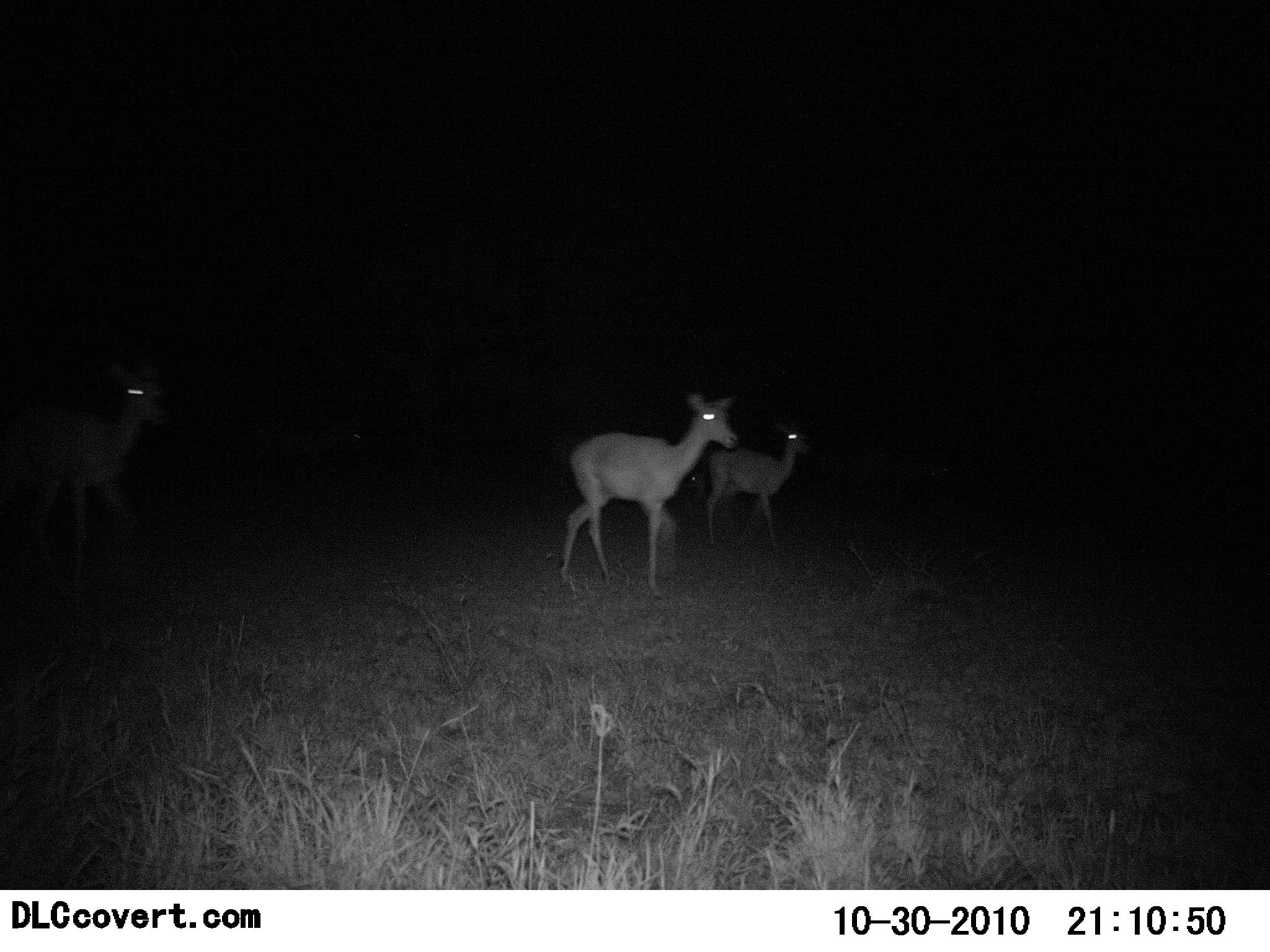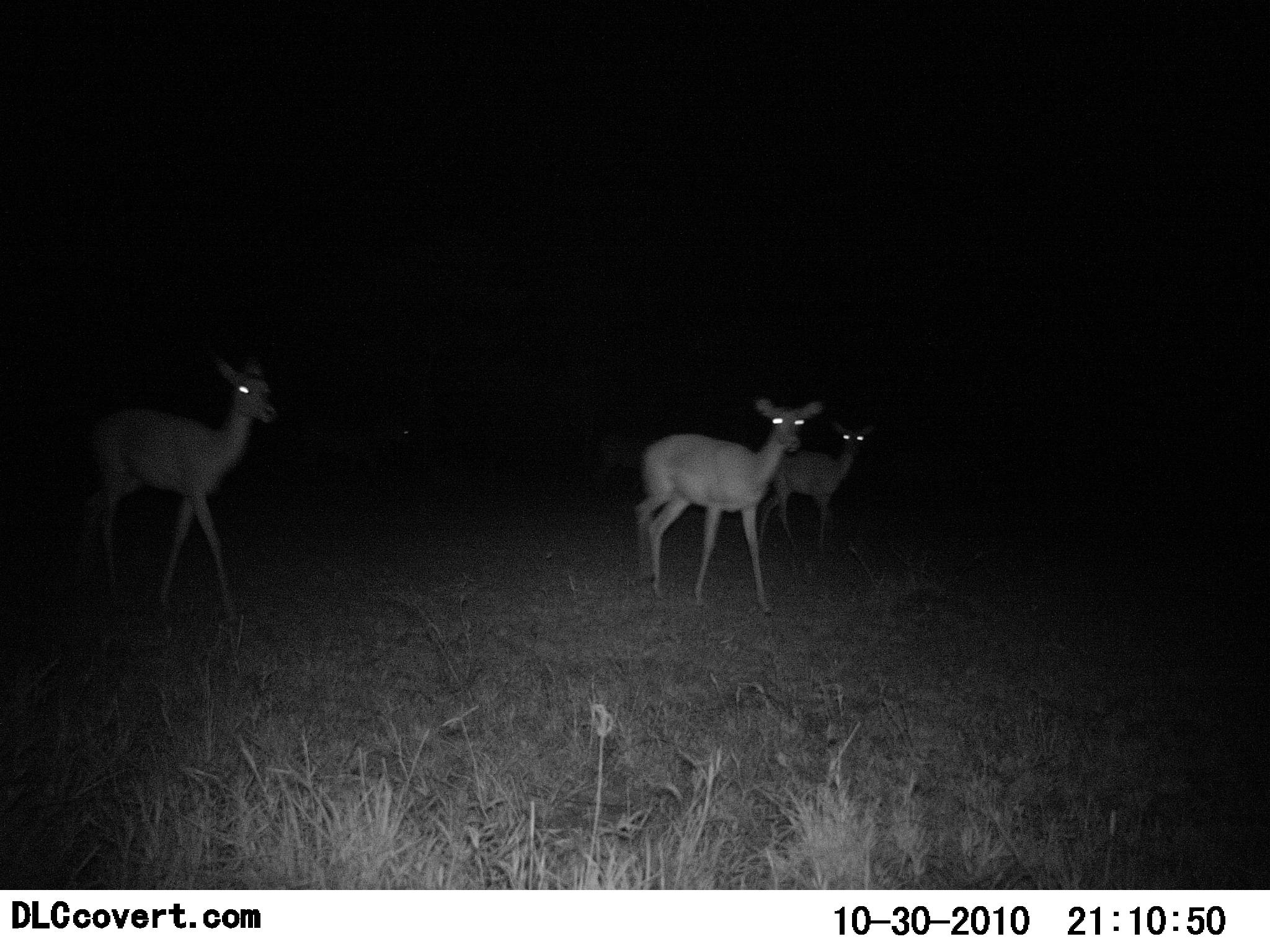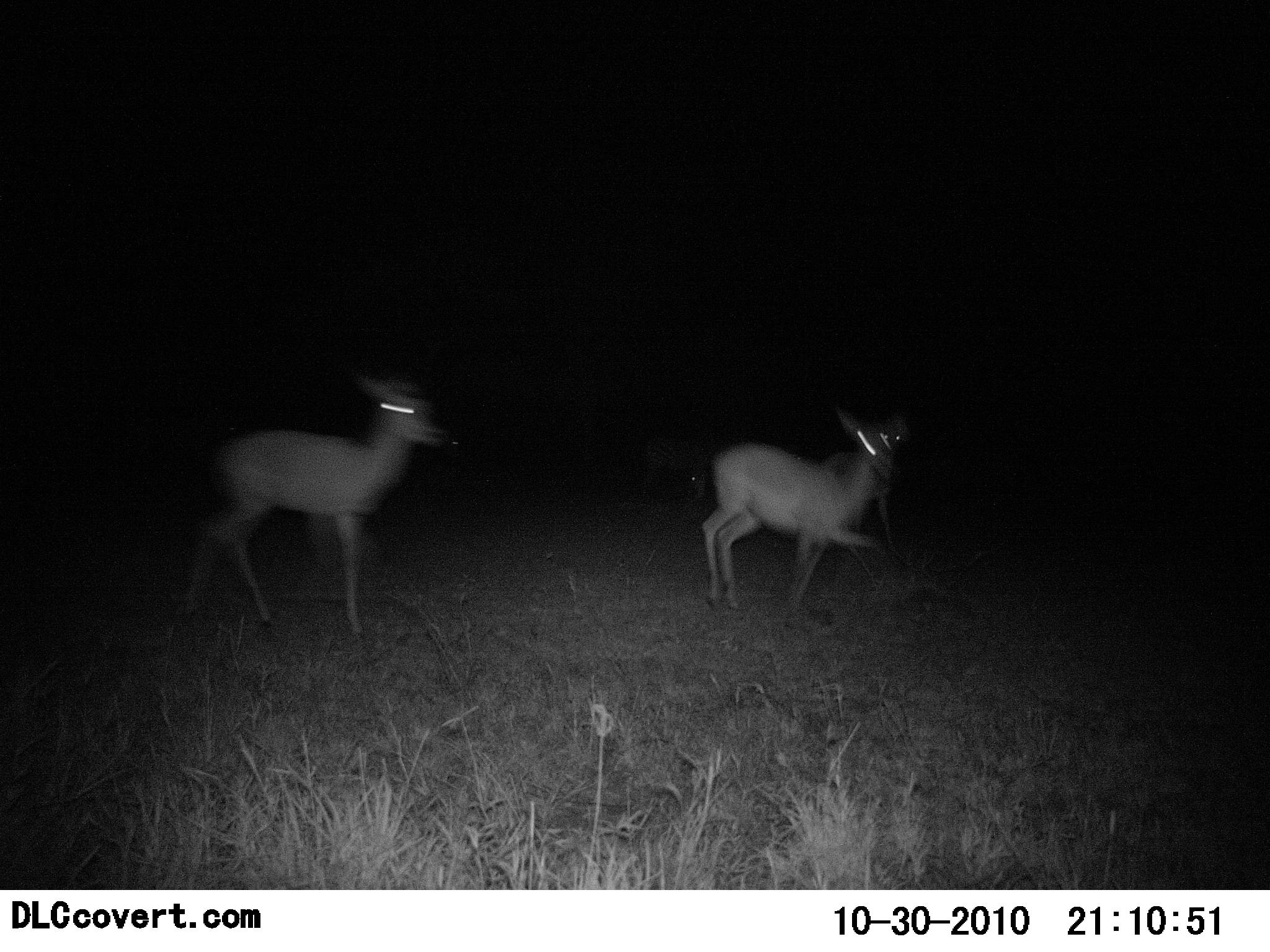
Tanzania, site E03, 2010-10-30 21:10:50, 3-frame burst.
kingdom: Animalia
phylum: Chordata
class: Mammalia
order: Artiodactyla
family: Bovidae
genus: Redunca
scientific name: Redunca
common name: reedbuck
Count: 3.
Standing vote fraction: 23%.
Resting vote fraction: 0%.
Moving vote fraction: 77%.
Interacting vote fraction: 0%.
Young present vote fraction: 0%.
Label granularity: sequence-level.